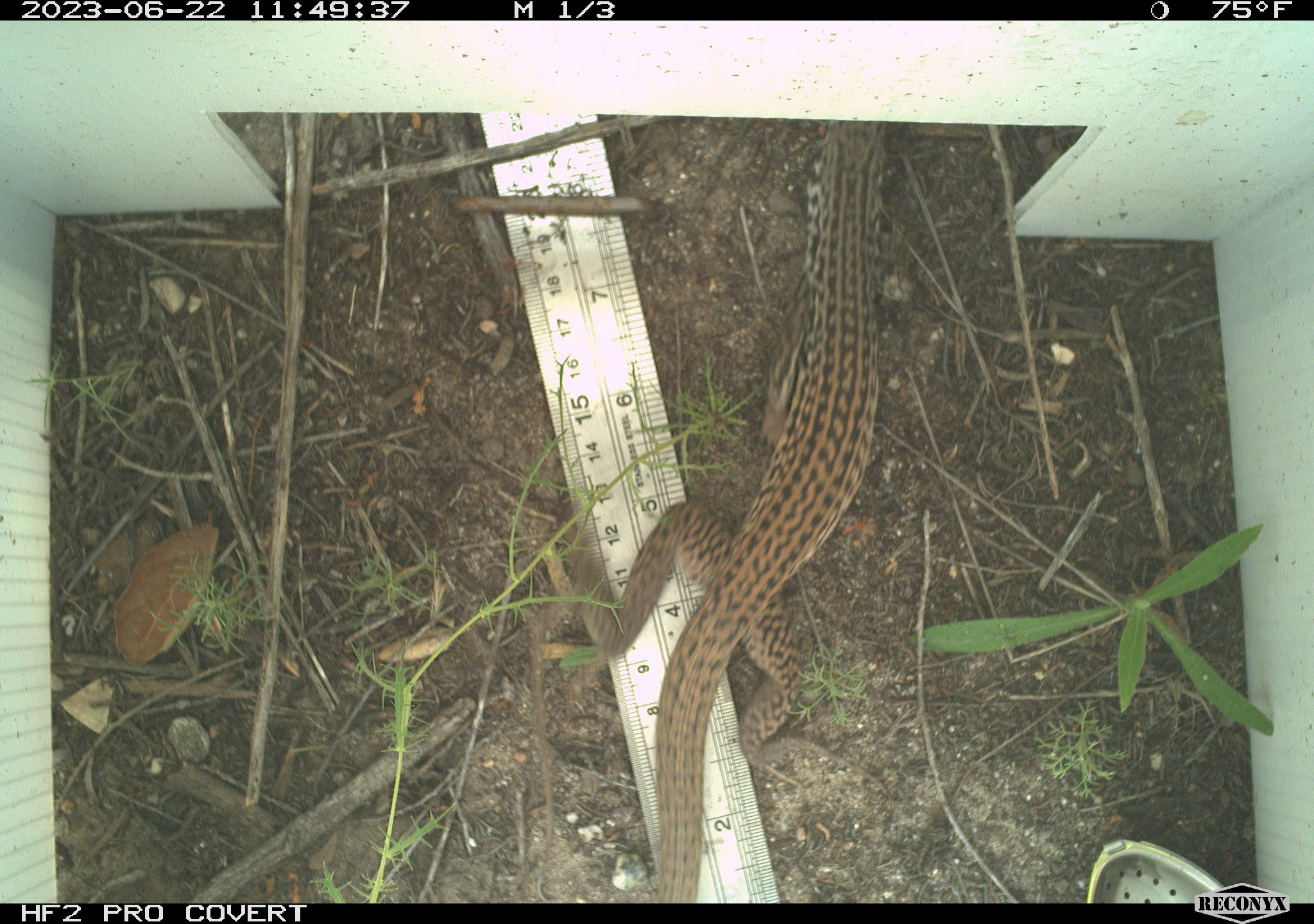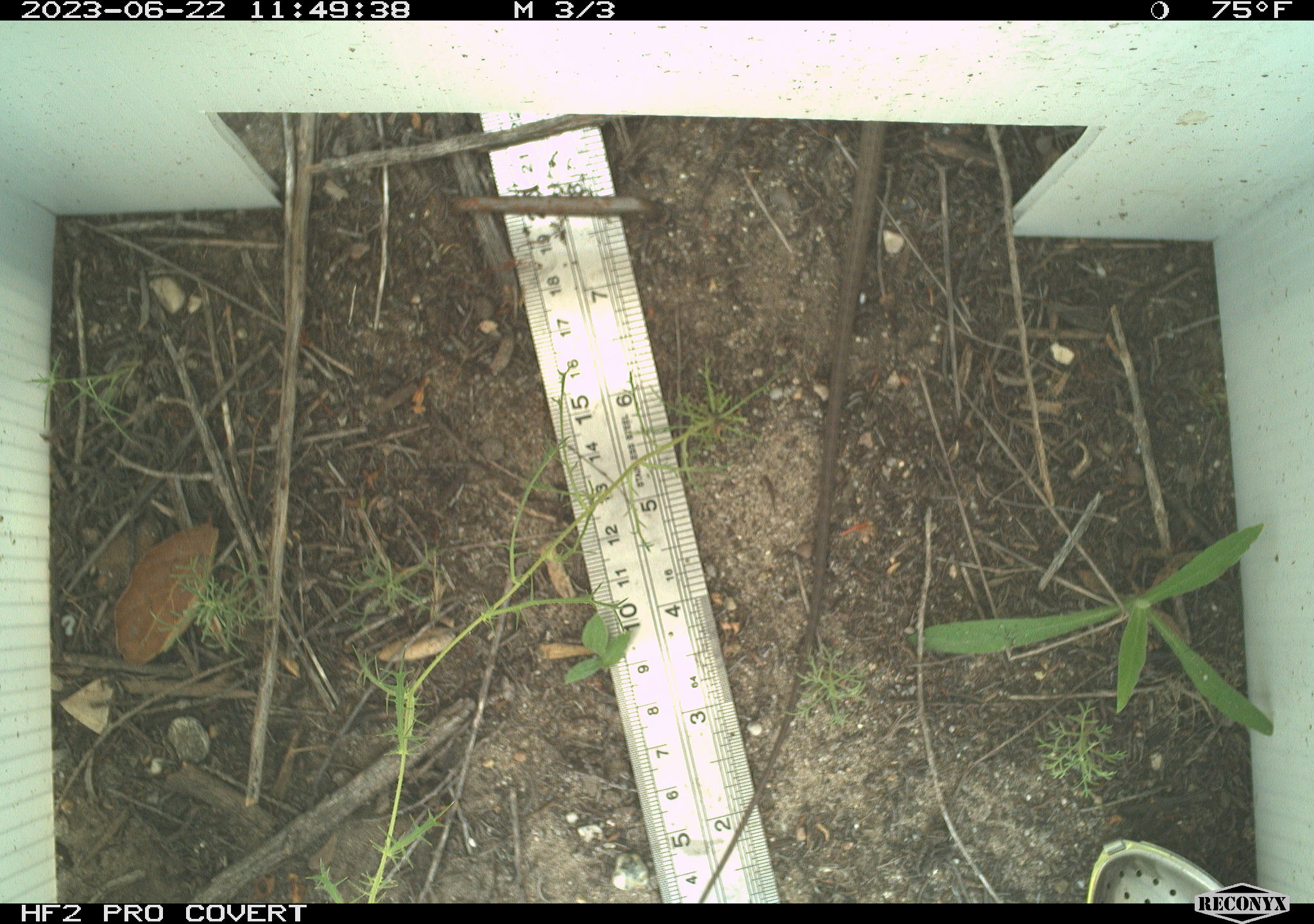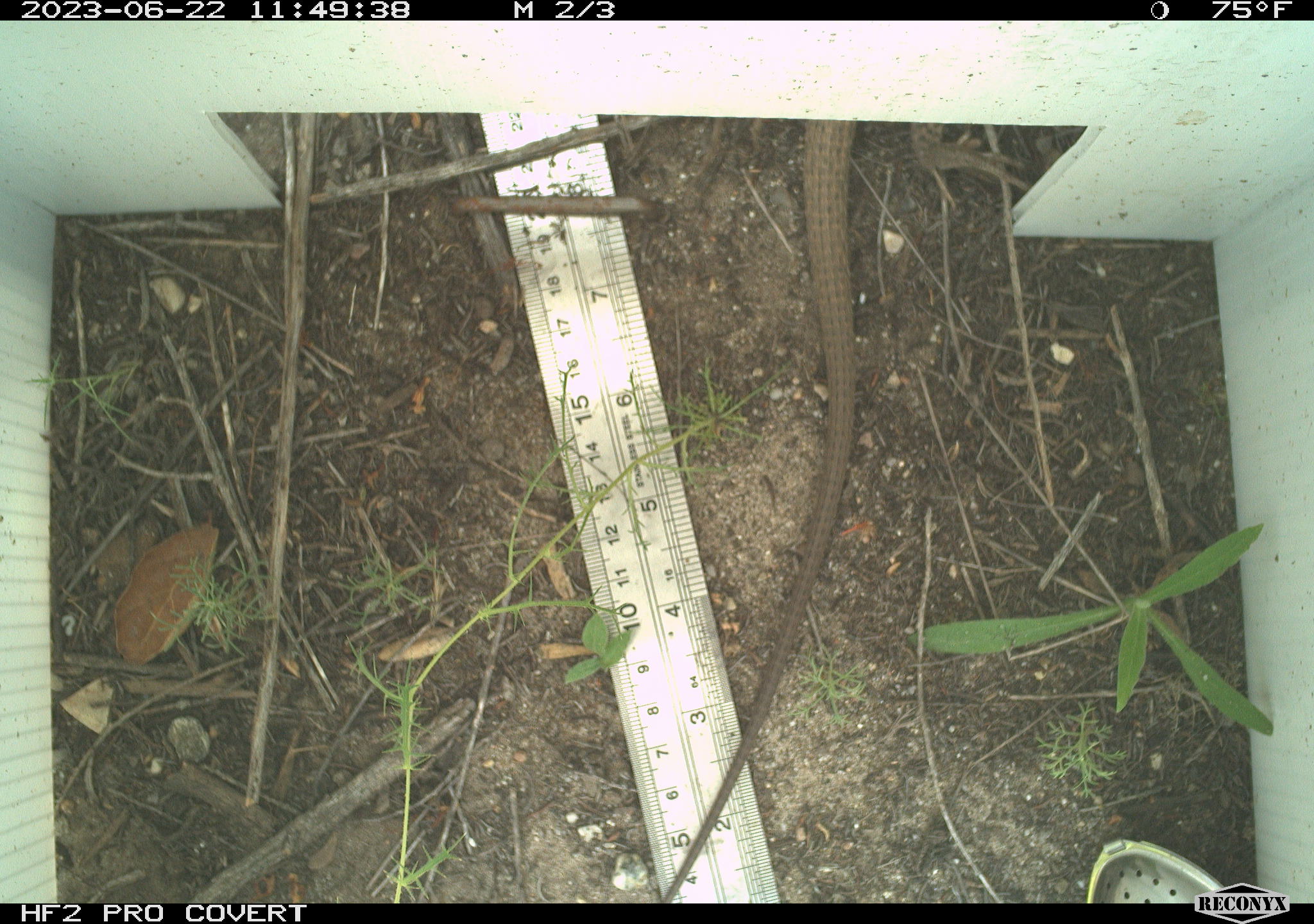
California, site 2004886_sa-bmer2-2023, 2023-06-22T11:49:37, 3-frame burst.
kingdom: Animalia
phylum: Chordata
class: Reptilia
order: Squamata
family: Teiidae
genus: Aspidoscelis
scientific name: Aspidoscelis tigris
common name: western whiptail